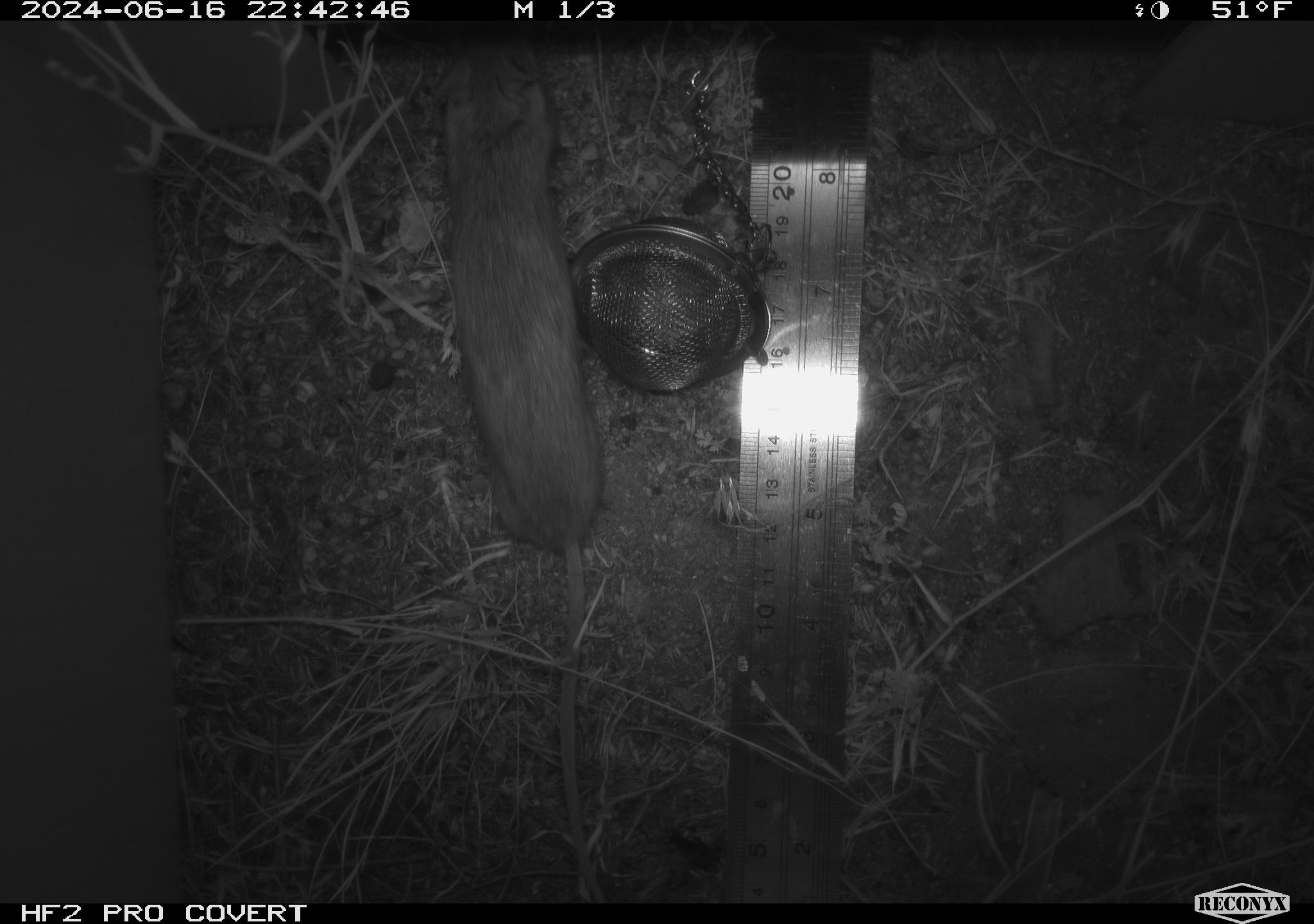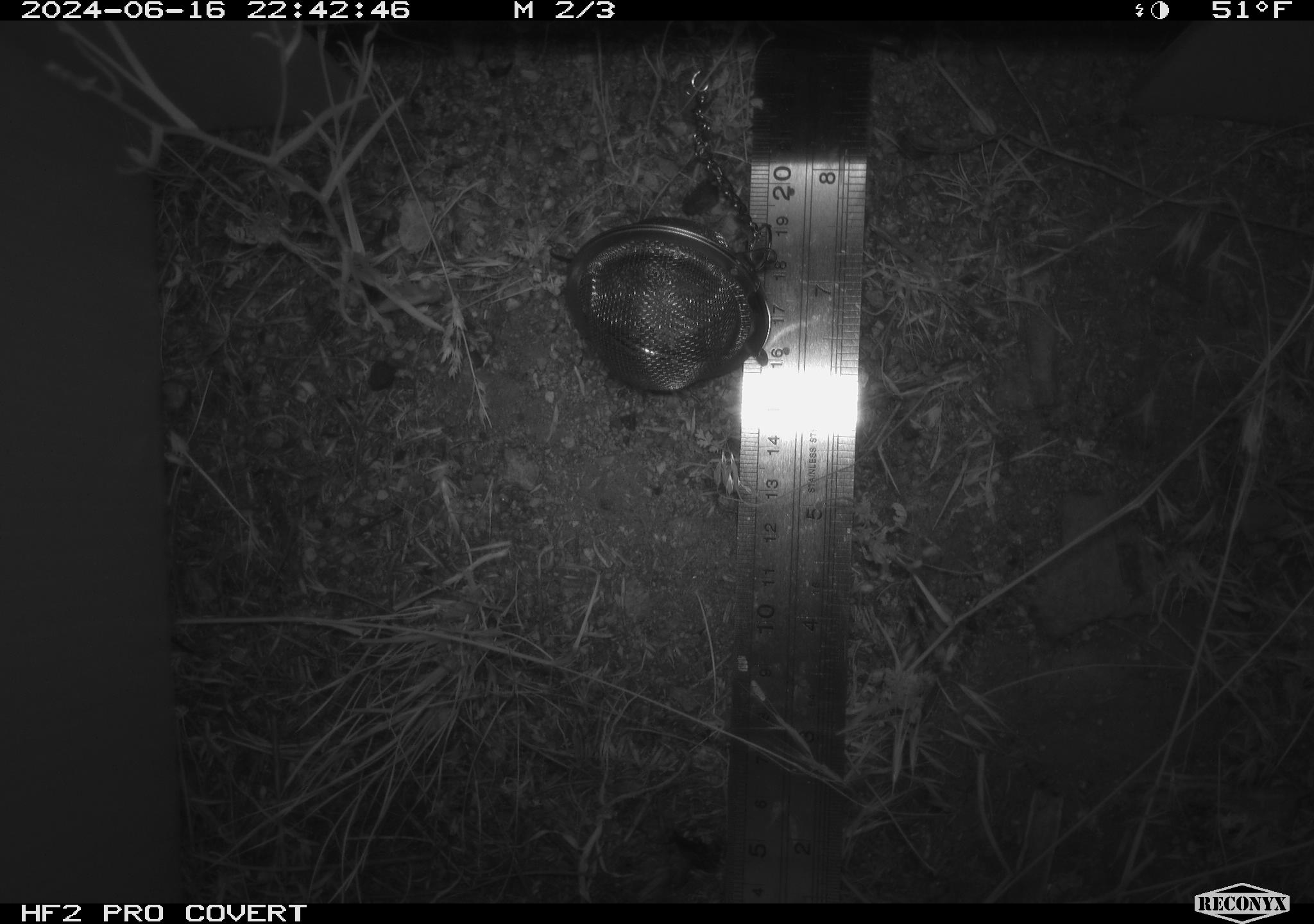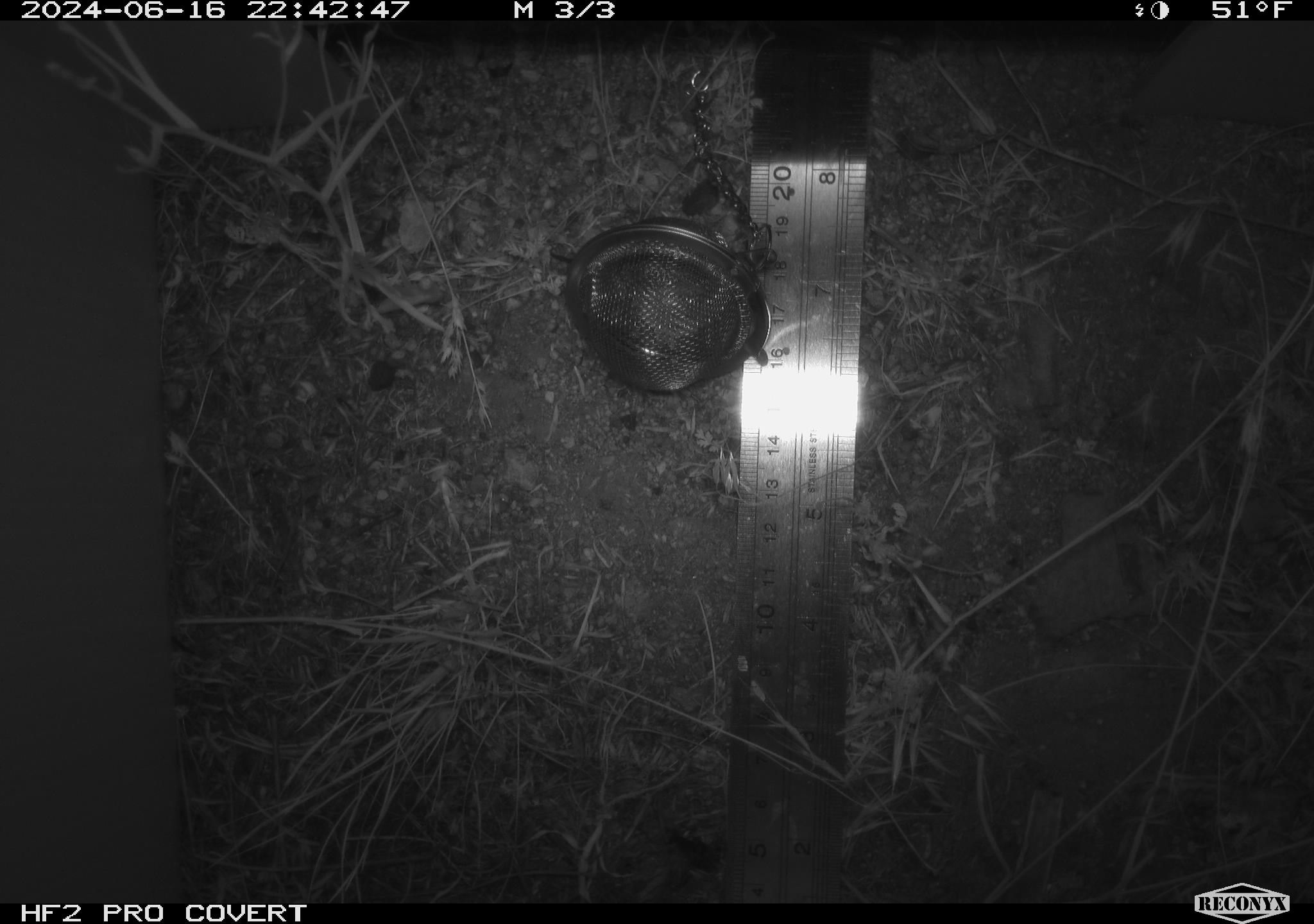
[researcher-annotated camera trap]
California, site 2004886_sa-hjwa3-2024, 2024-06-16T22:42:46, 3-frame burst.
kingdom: Animalia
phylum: Chordata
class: Mammalia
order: Rodentia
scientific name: Rodentia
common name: rodent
Rodent (Rodentia).